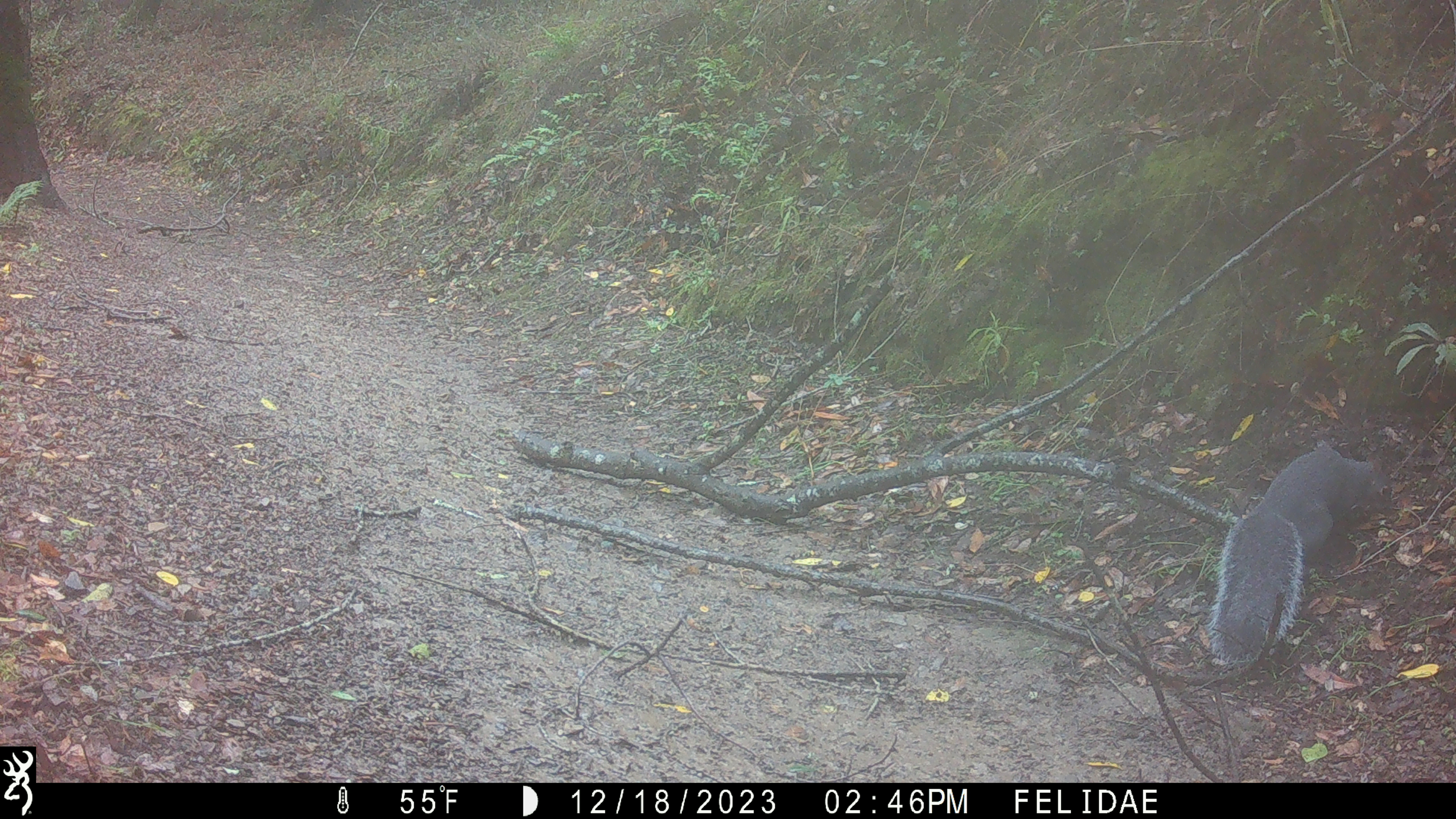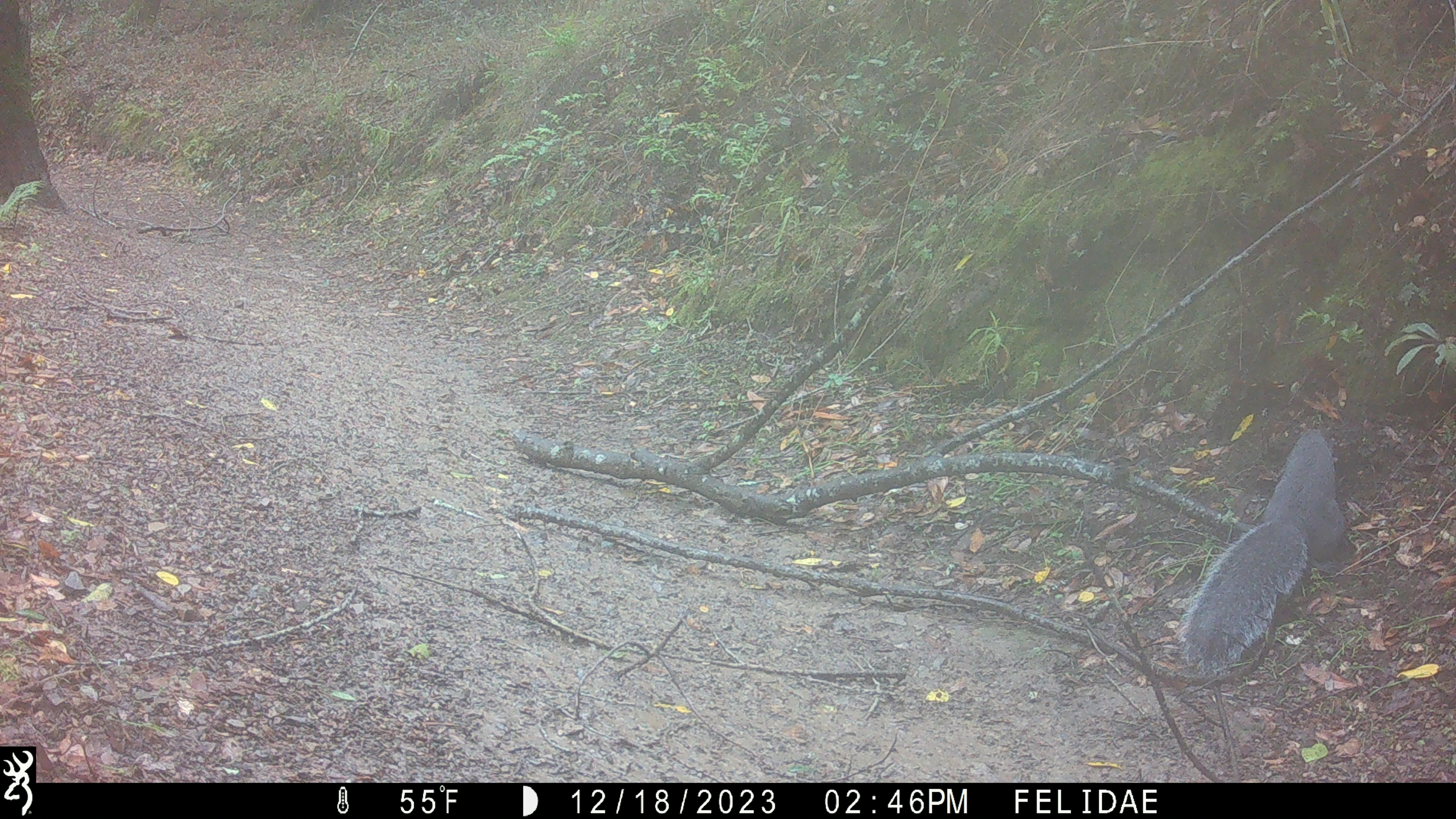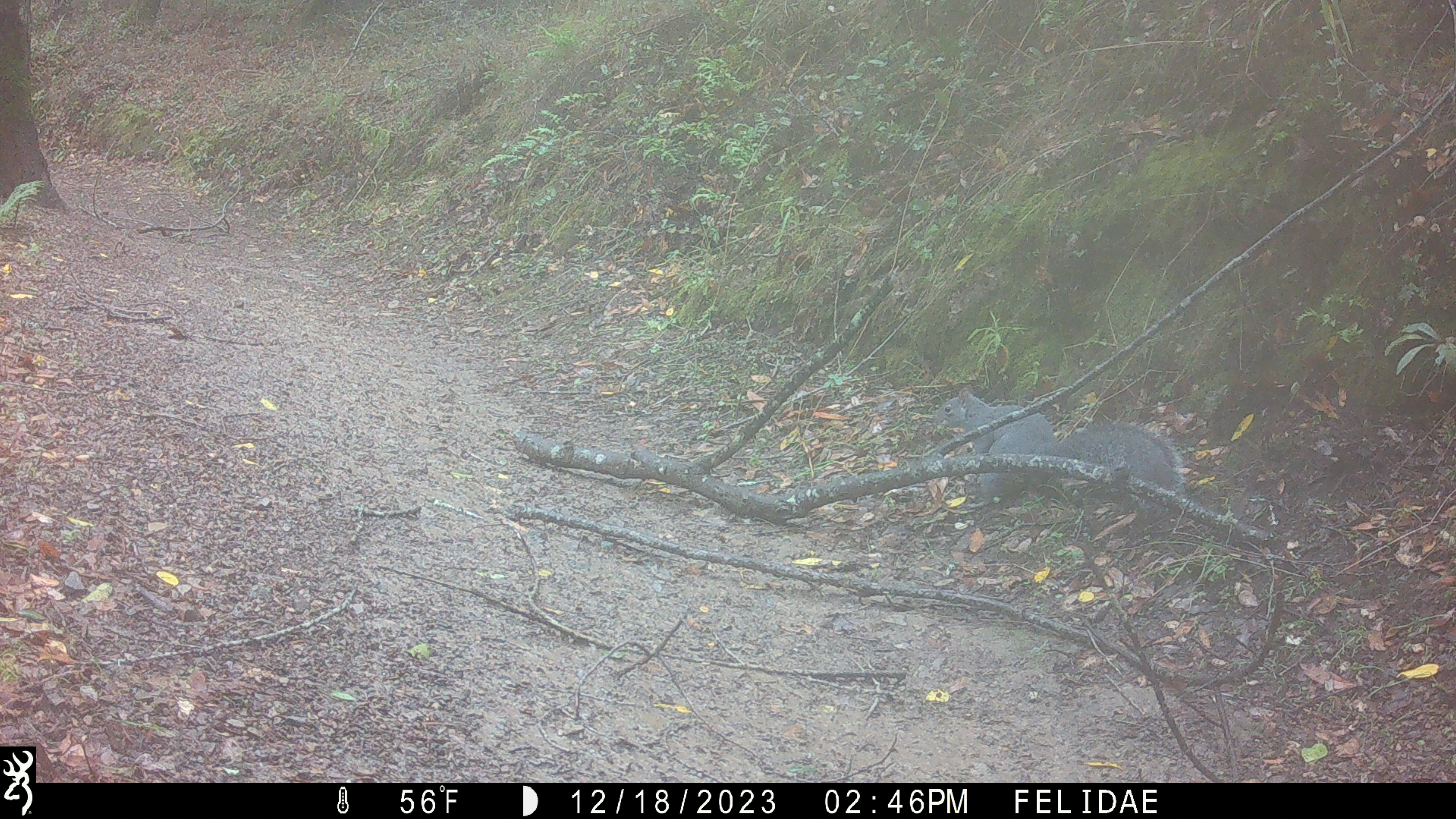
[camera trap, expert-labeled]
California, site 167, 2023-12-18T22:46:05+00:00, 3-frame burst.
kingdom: Animalia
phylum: Chordata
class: Mammalia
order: Rodentia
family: Sciuridae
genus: Sciurus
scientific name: Sciurus griseus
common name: western gray squirrel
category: western grey squirrel